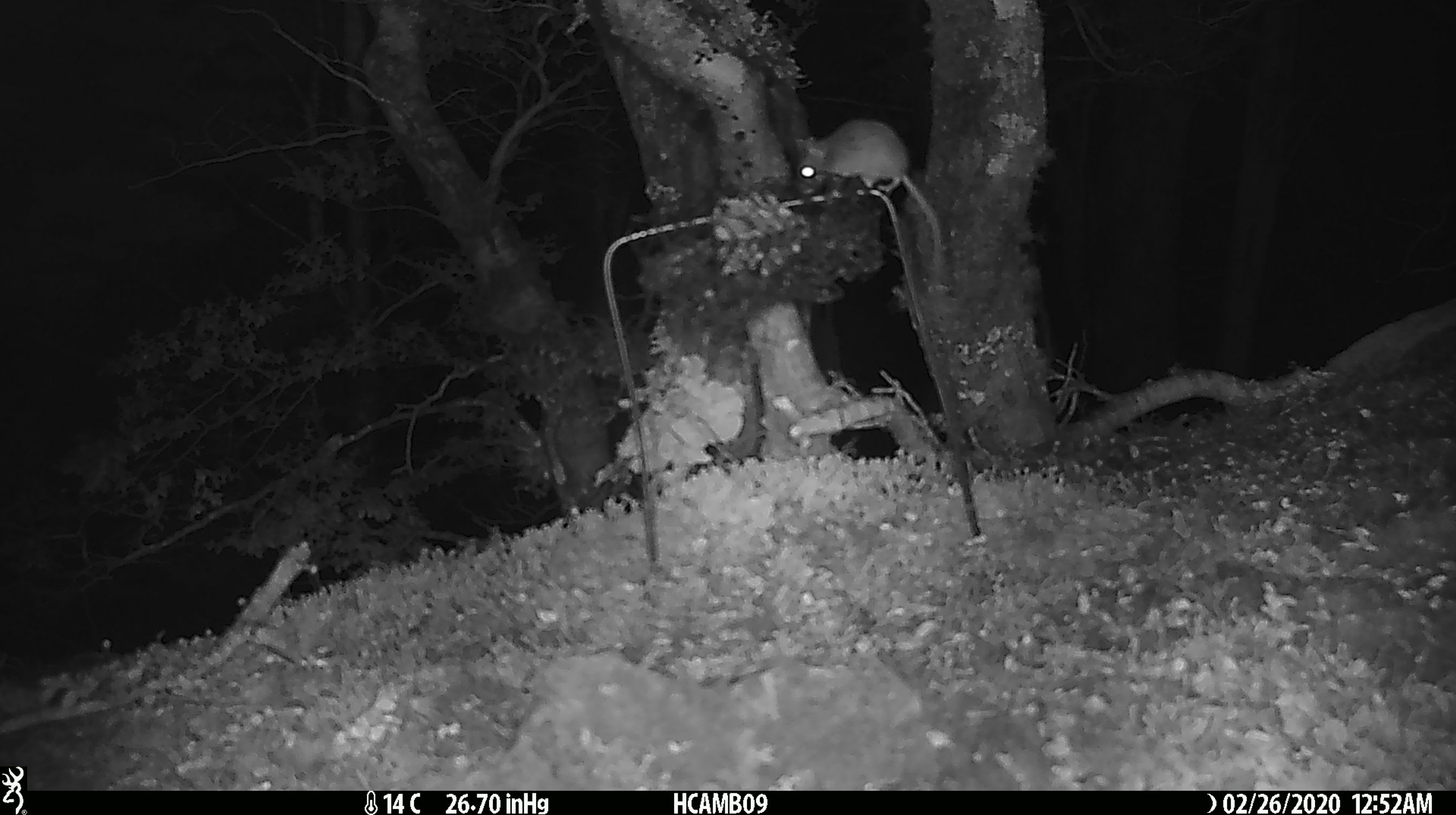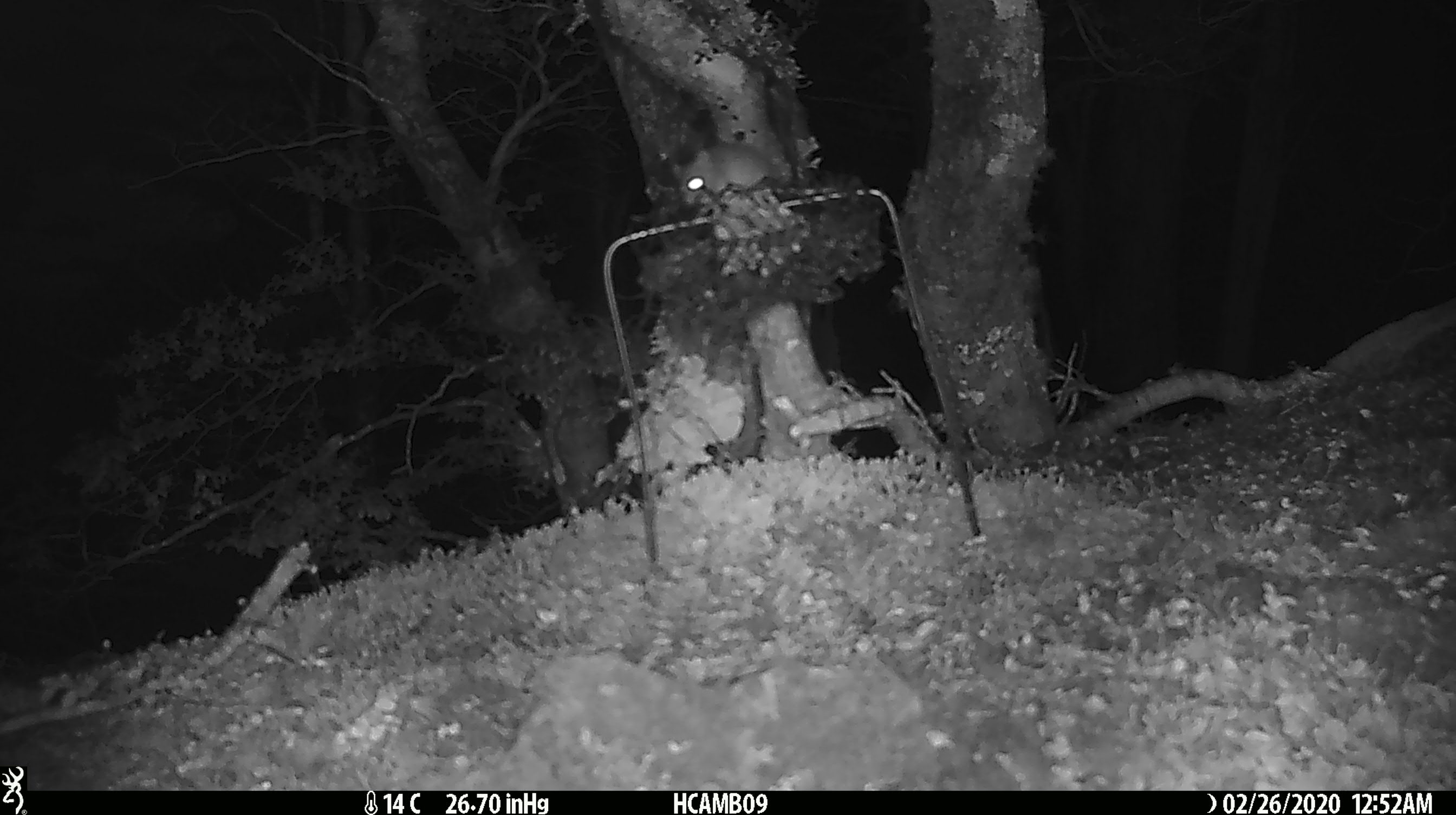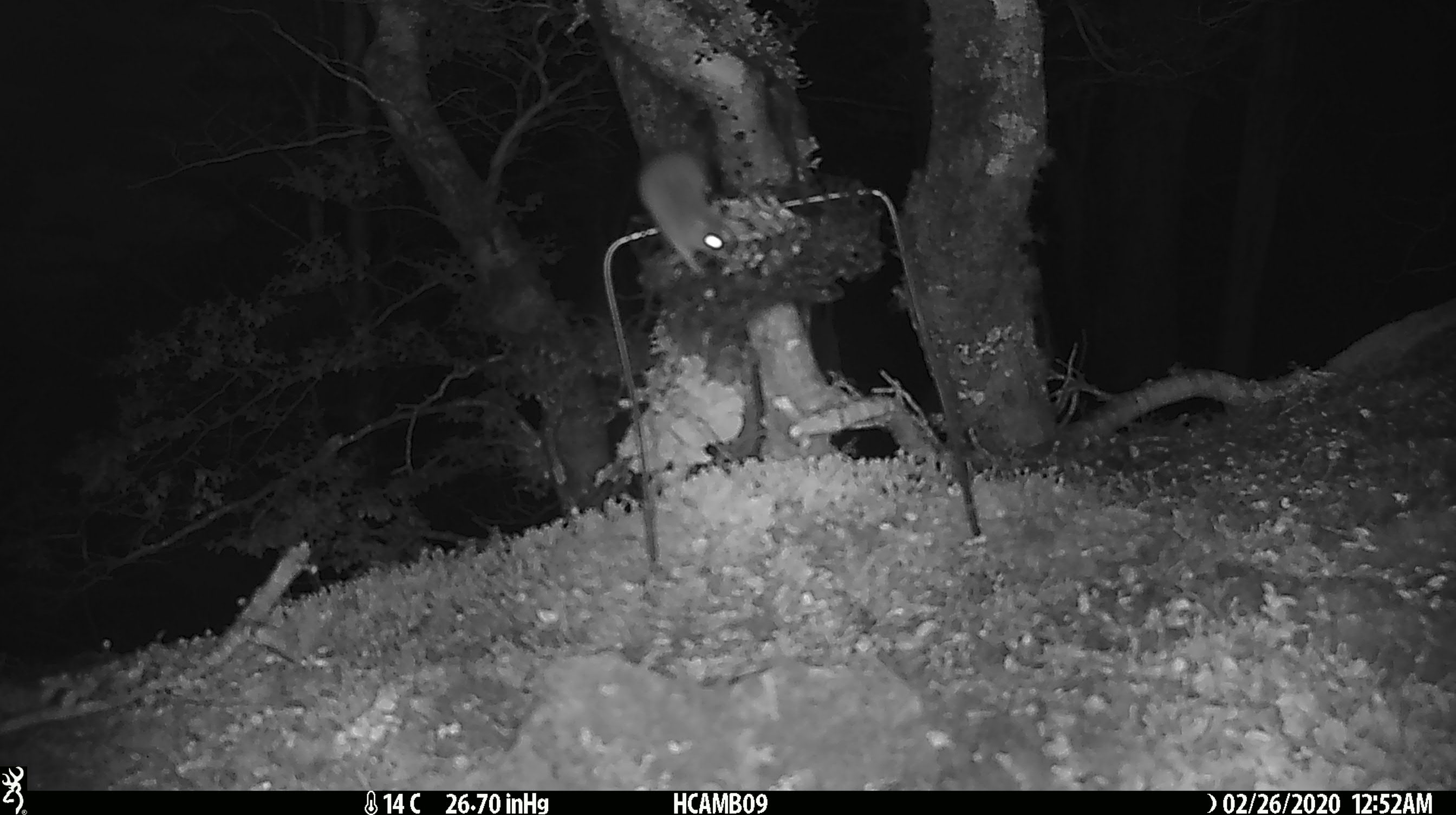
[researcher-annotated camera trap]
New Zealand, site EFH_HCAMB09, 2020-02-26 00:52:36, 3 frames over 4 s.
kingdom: Animalia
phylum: Chordata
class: Mammalia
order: Rodentia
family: Muridae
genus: Mus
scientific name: Mus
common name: mouse